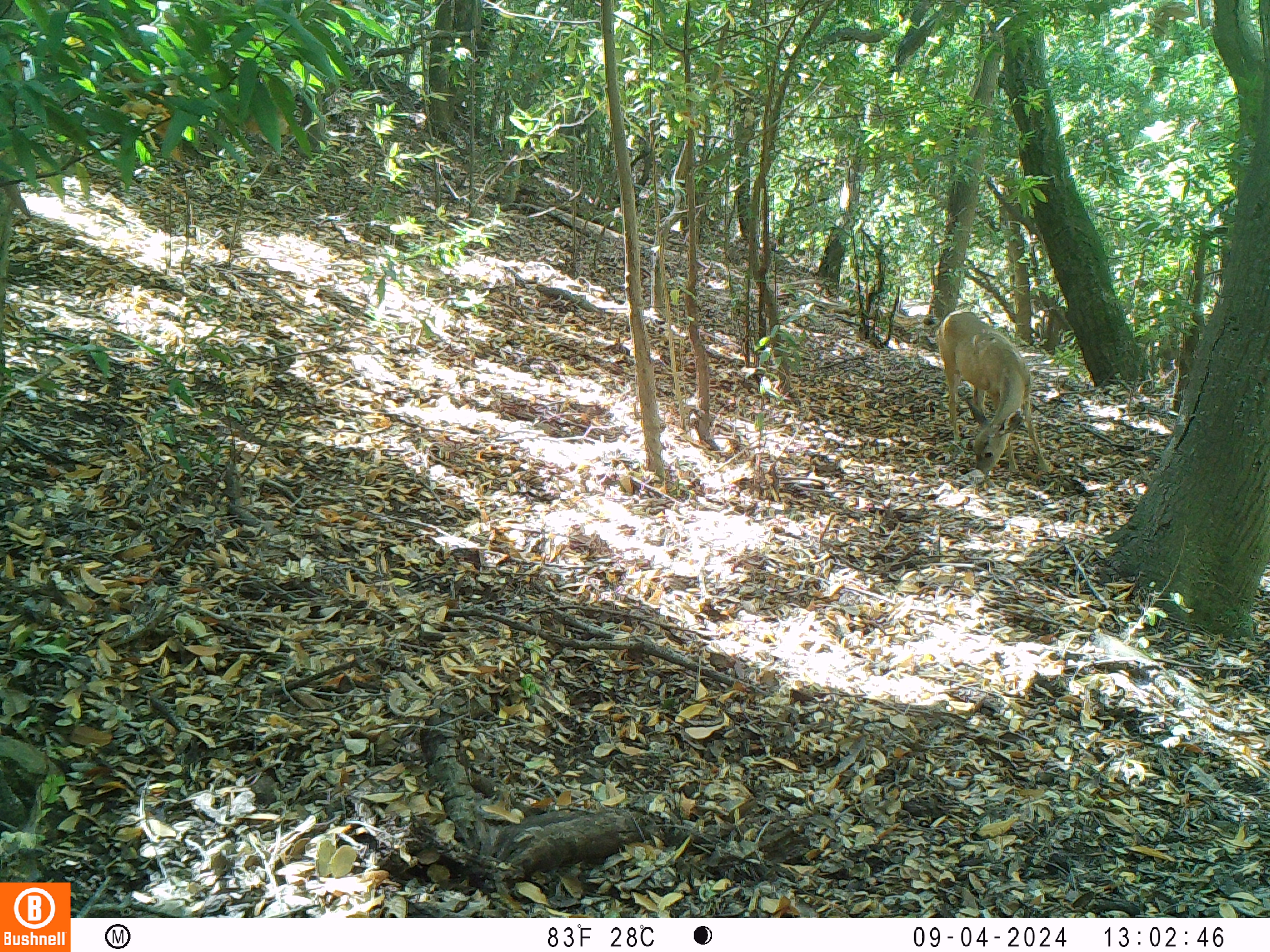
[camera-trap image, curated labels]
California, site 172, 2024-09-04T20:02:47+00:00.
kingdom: Animalia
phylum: Chordata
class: Mammalia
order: Artiodactyla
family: Cervidae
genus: Odocoileus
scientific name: Odocoileus hemionus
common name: mule deer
Mule deer (Odocoileus hemionus).